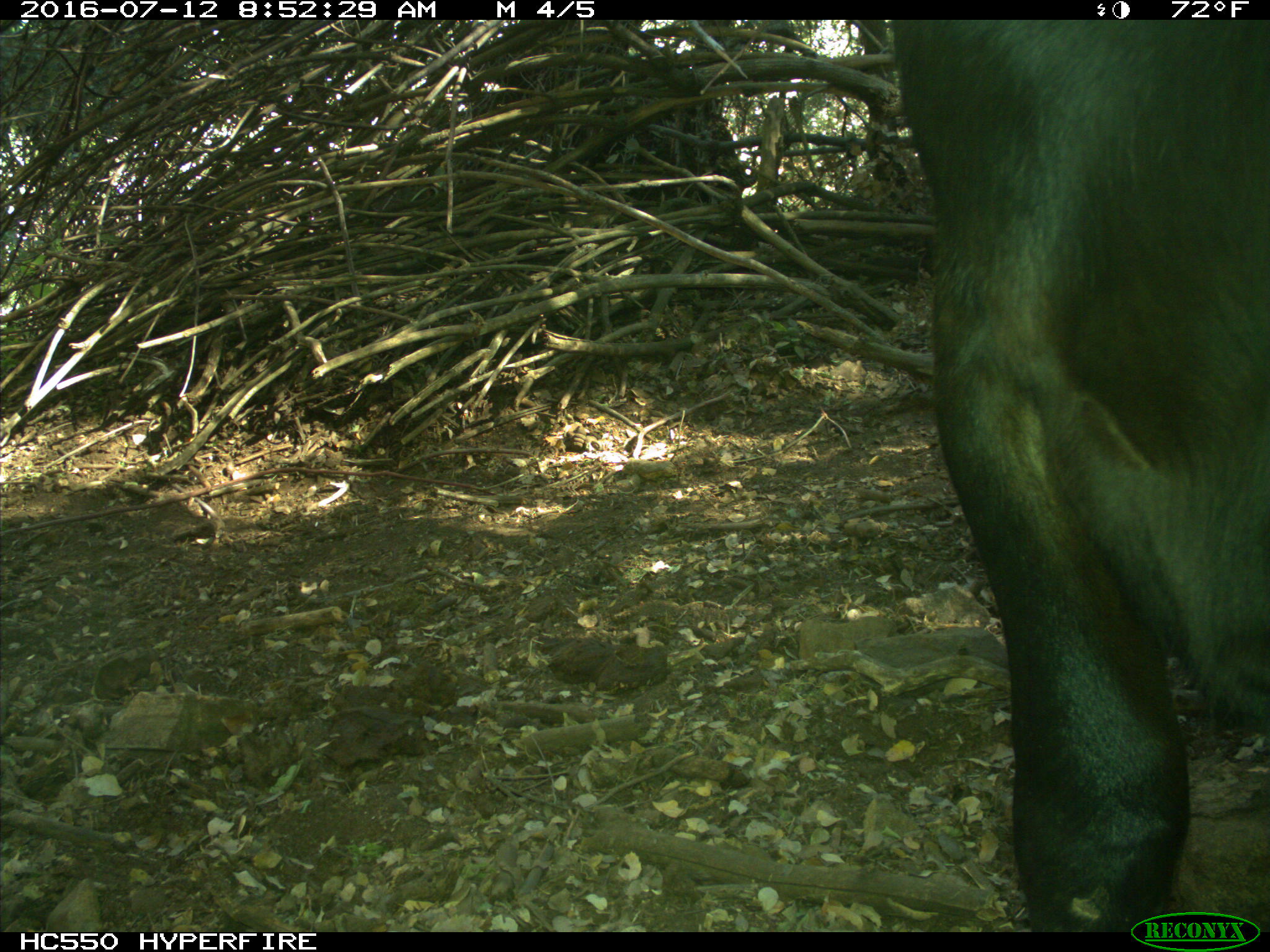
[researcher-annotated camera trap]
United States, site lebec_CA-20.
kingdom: Animalia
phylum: Chordata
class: Mammalia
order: Artiodactyla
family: Bovidae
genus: Bos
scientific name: Bos taurus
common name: domestic cow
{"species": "Bos taurus (domestic cow)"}